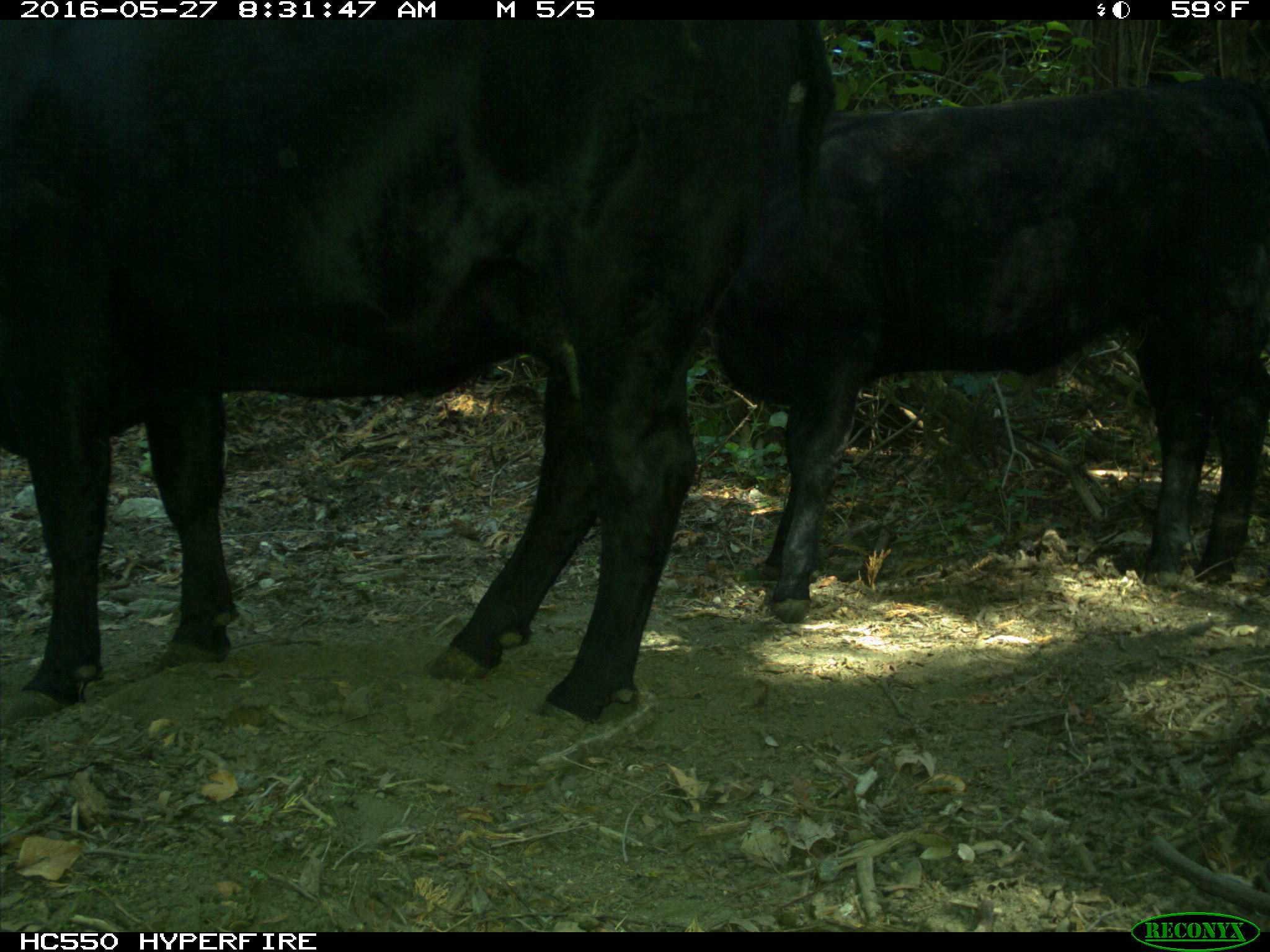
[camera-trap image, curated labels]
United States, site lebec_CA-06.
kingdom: Animalia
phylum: Chordata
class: Mammalia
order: Artiodactyla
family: Bovidae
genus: Bos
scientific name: Bos taurus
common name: domestic cow